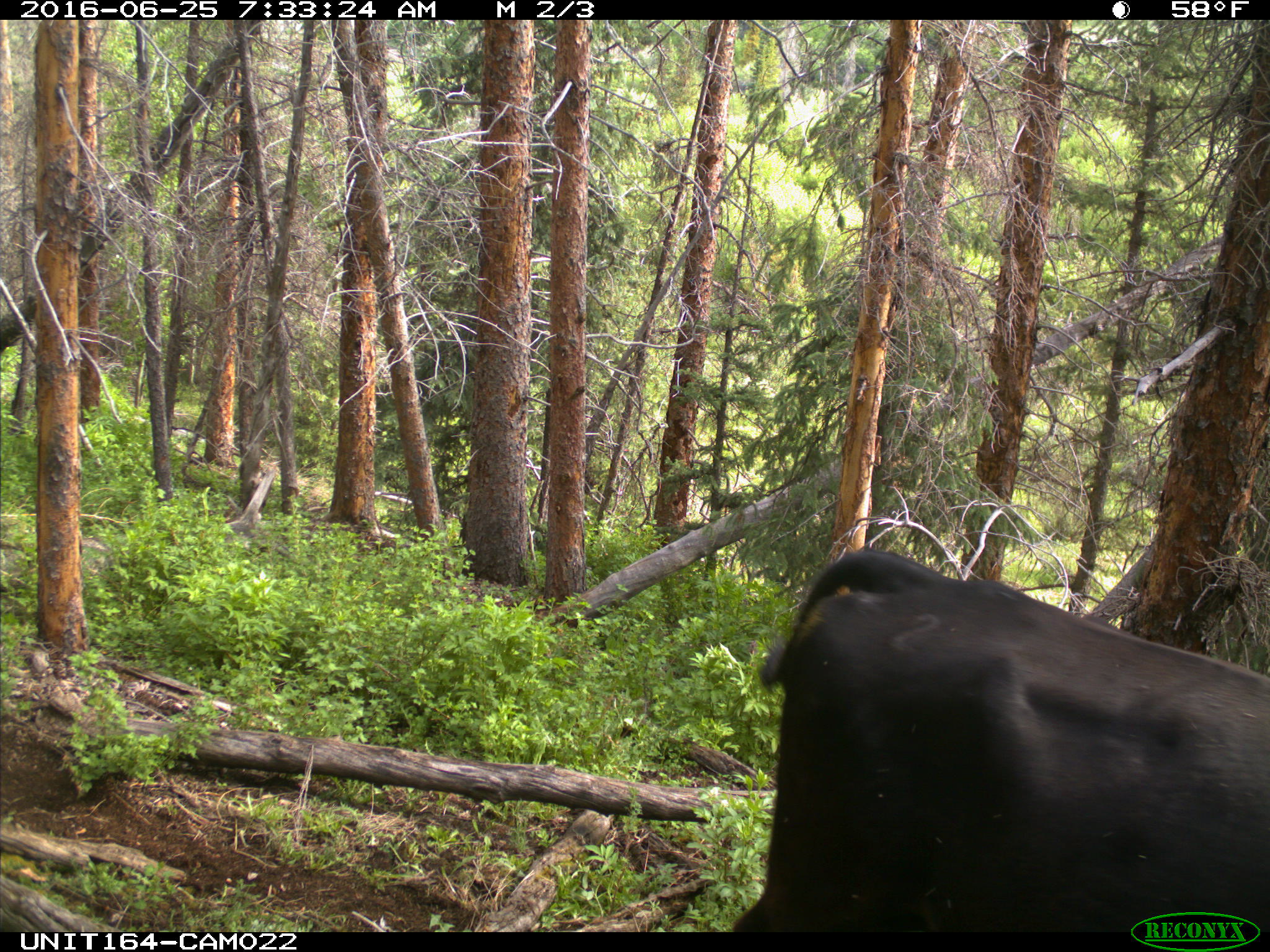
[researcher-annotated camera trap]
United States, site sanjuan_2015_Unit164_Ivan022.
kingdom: Animalia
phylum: Chordata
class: Mammalia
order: Artiodactyla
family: Bovidae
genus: Bos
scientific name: Bos taurus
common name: domestic cow